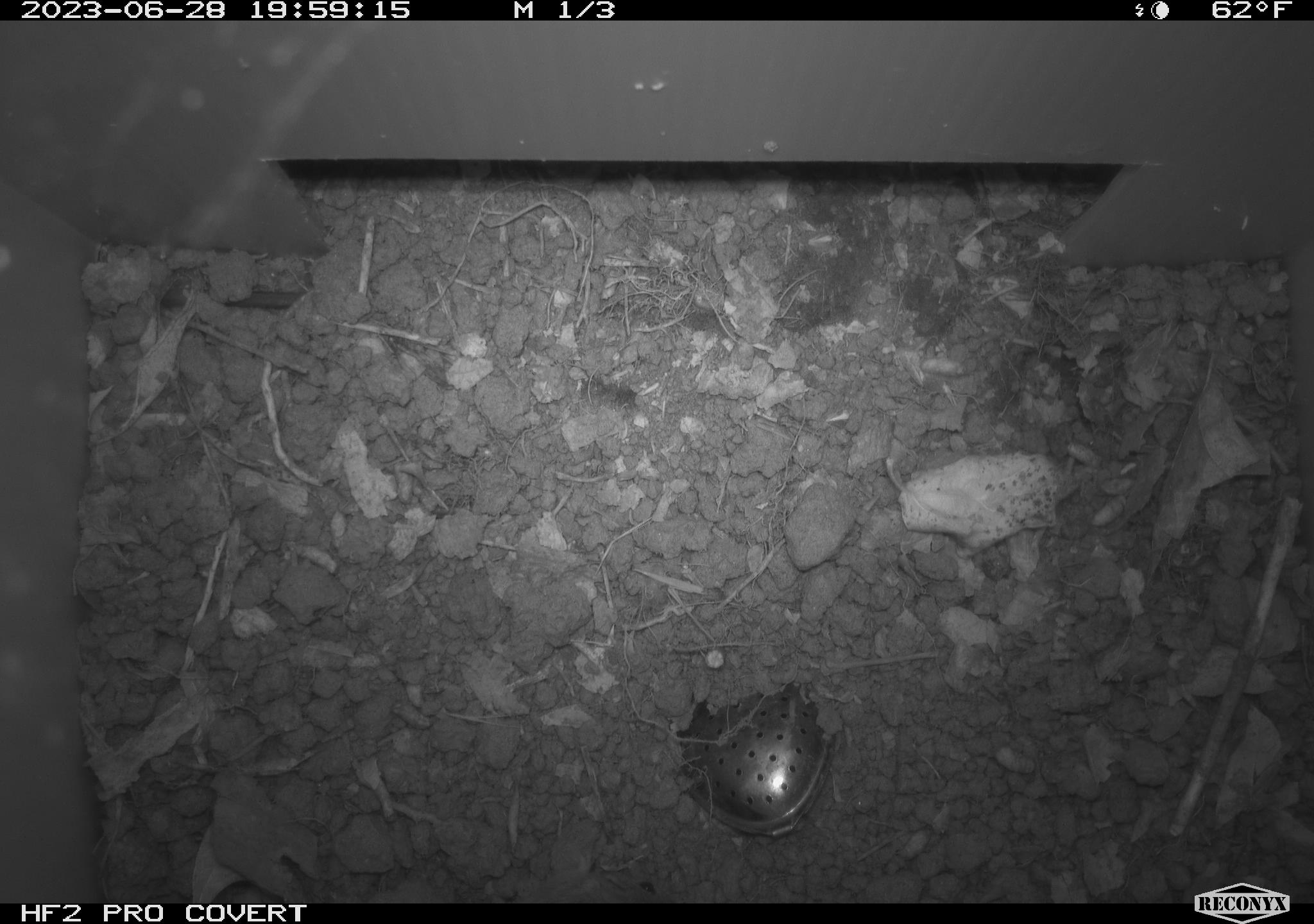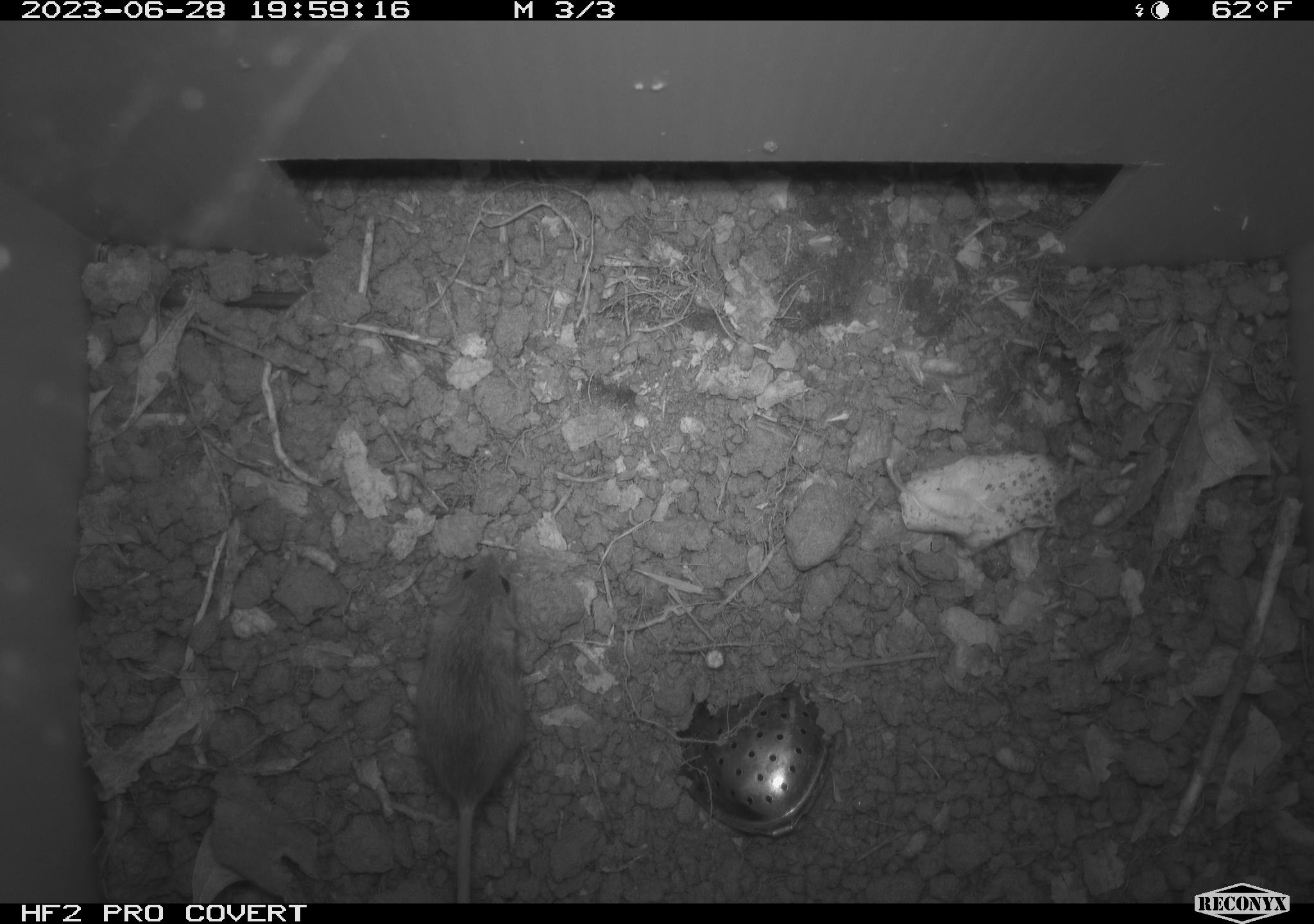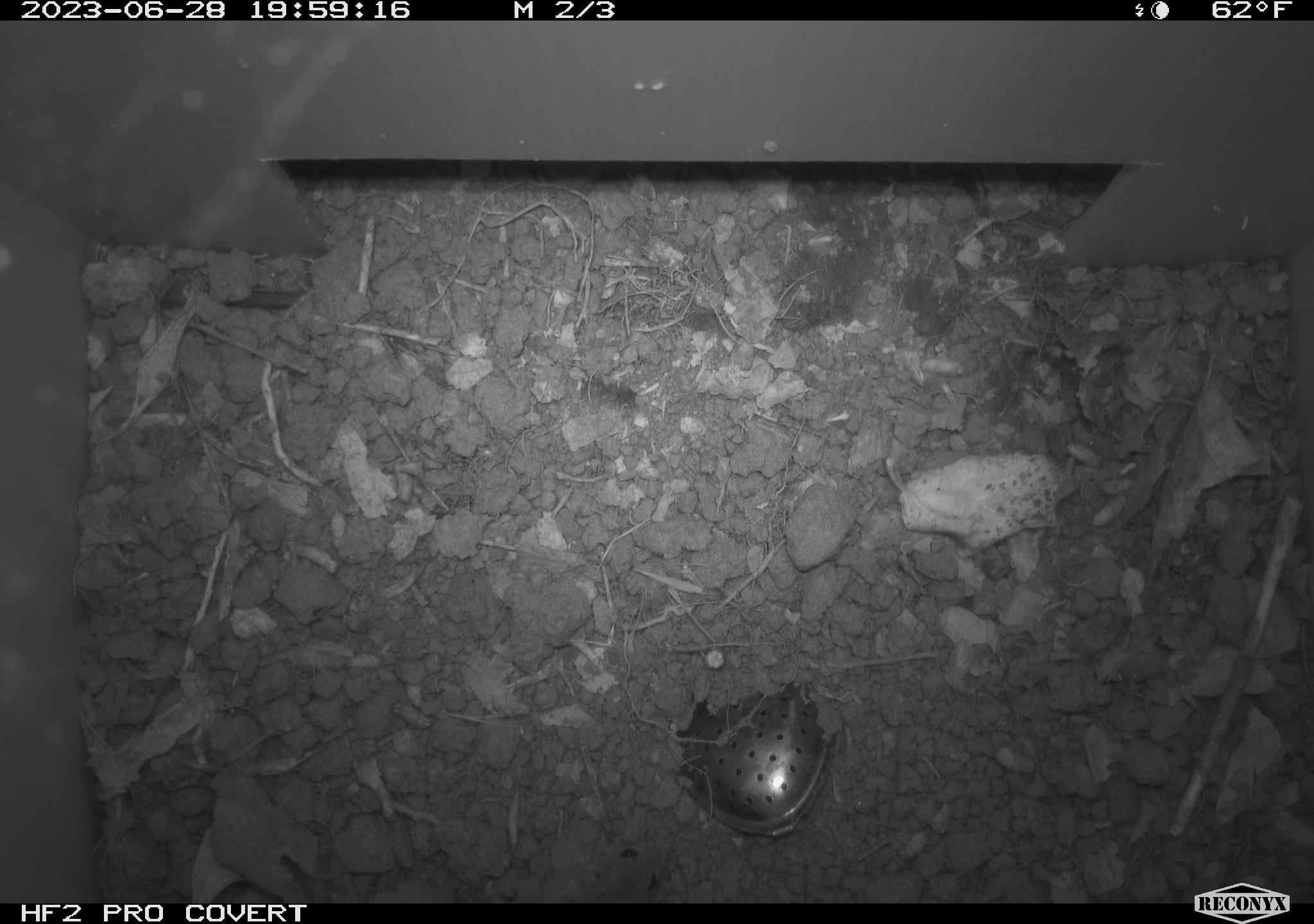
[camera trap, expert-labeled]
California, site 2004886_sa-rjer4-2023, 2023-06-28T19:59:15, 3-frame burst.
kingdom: Animalia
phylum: Chordata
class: Mammalia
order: Rodentia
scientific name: Rodentia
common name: mouse species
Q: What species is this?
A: Mouse species (Rodentia).